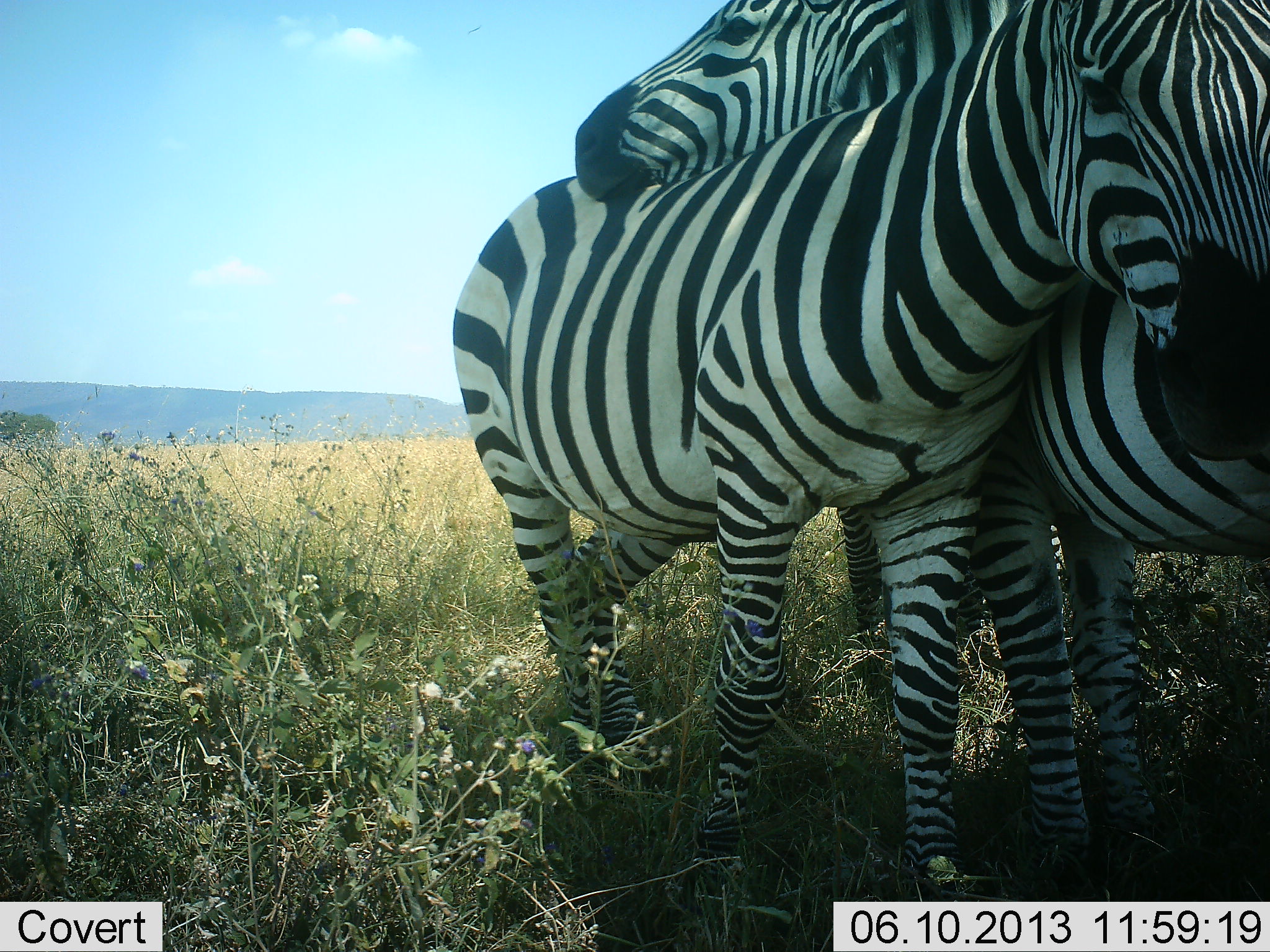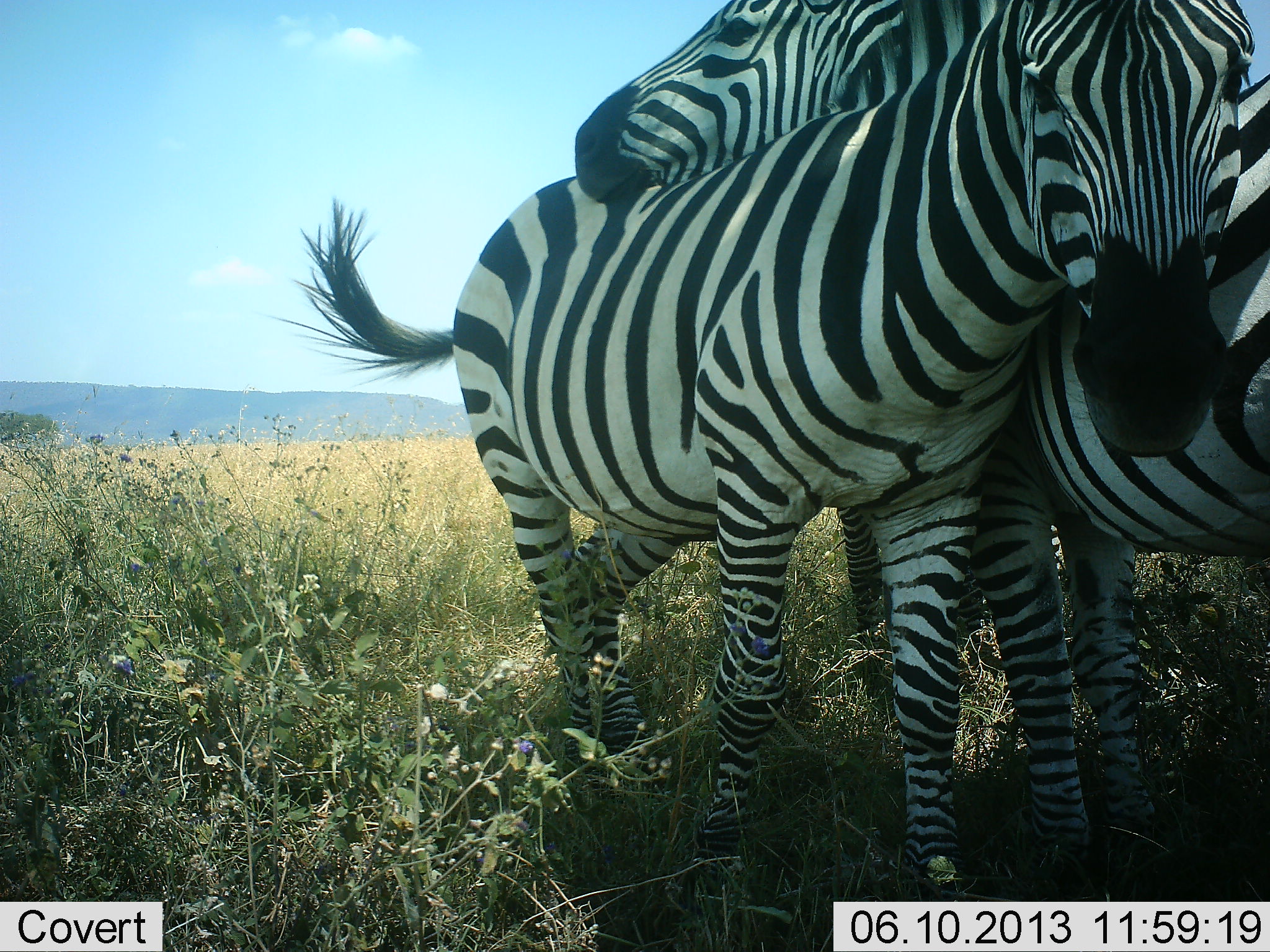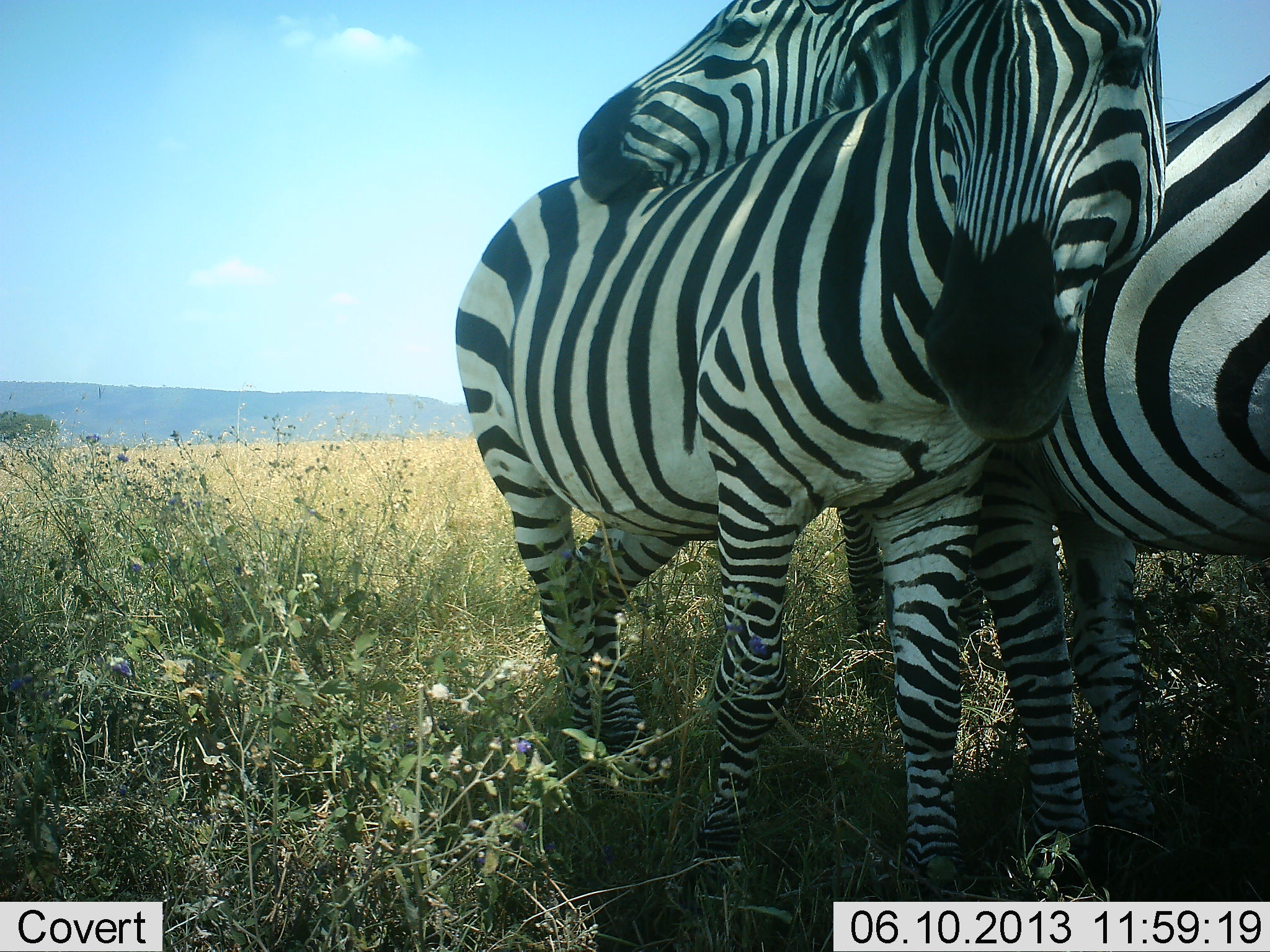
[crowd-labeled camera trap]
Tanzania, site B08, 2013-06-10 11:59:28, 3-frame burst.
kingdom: Animalia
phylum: Chordata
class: Mammalia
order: Perissodactyla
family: Equidae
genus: Equus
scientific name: Equus quagga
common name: plains zebra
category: zebra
Zebra (plains zebra) (Equus quagga), count 2. Behavior (volunteer vote fractions): standing 55%, resting 5%, moving 0%, interacting 74%. Young present (vote fraction): 0%. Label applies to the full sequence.